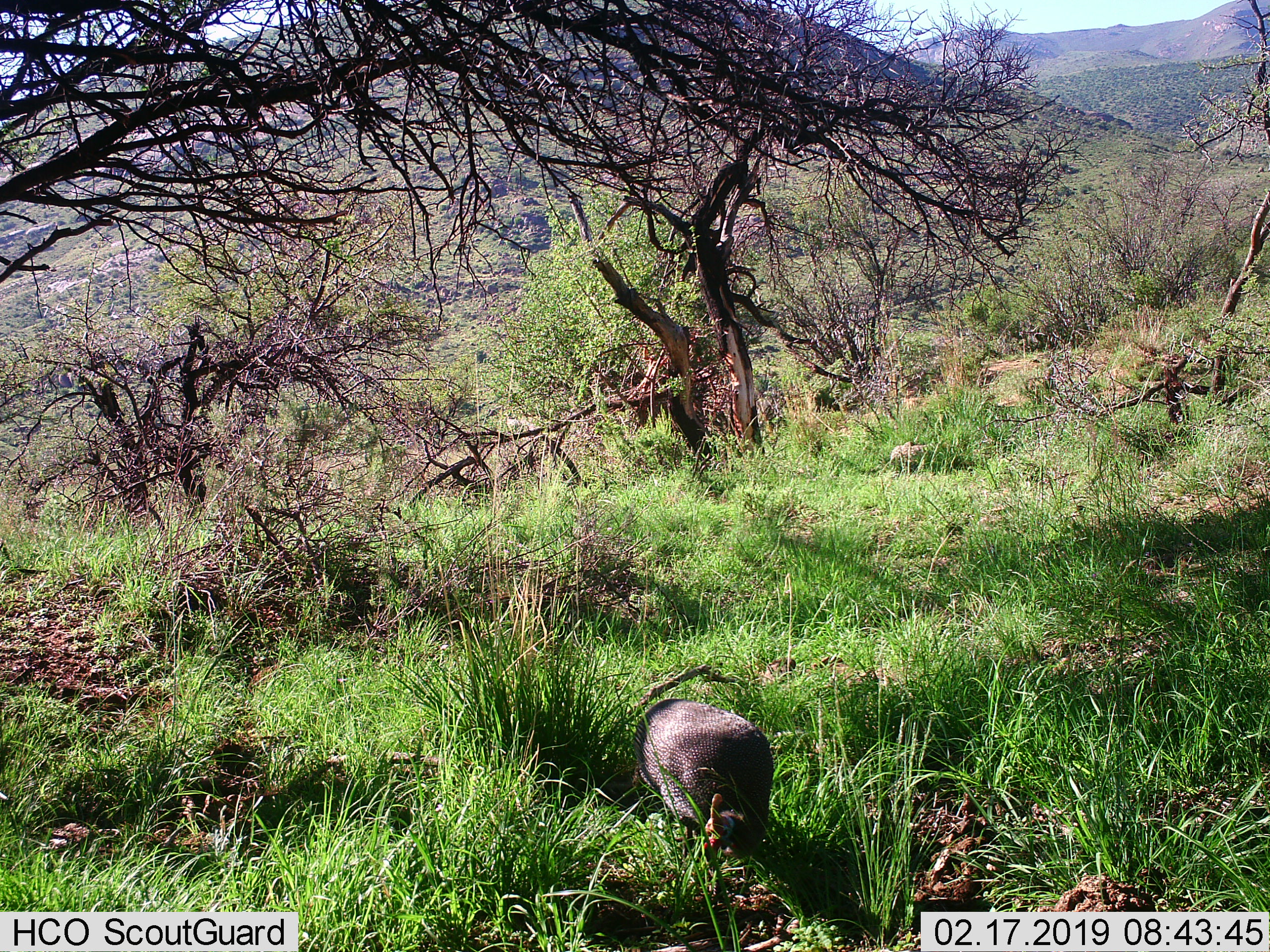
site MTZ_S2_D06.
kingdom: Animalia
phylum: Chordata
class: Aves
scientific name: Aves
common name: bird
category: birdother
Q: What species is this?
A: Birdother (bird) (Aves).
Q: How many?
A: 1.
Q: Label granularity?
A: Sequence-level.